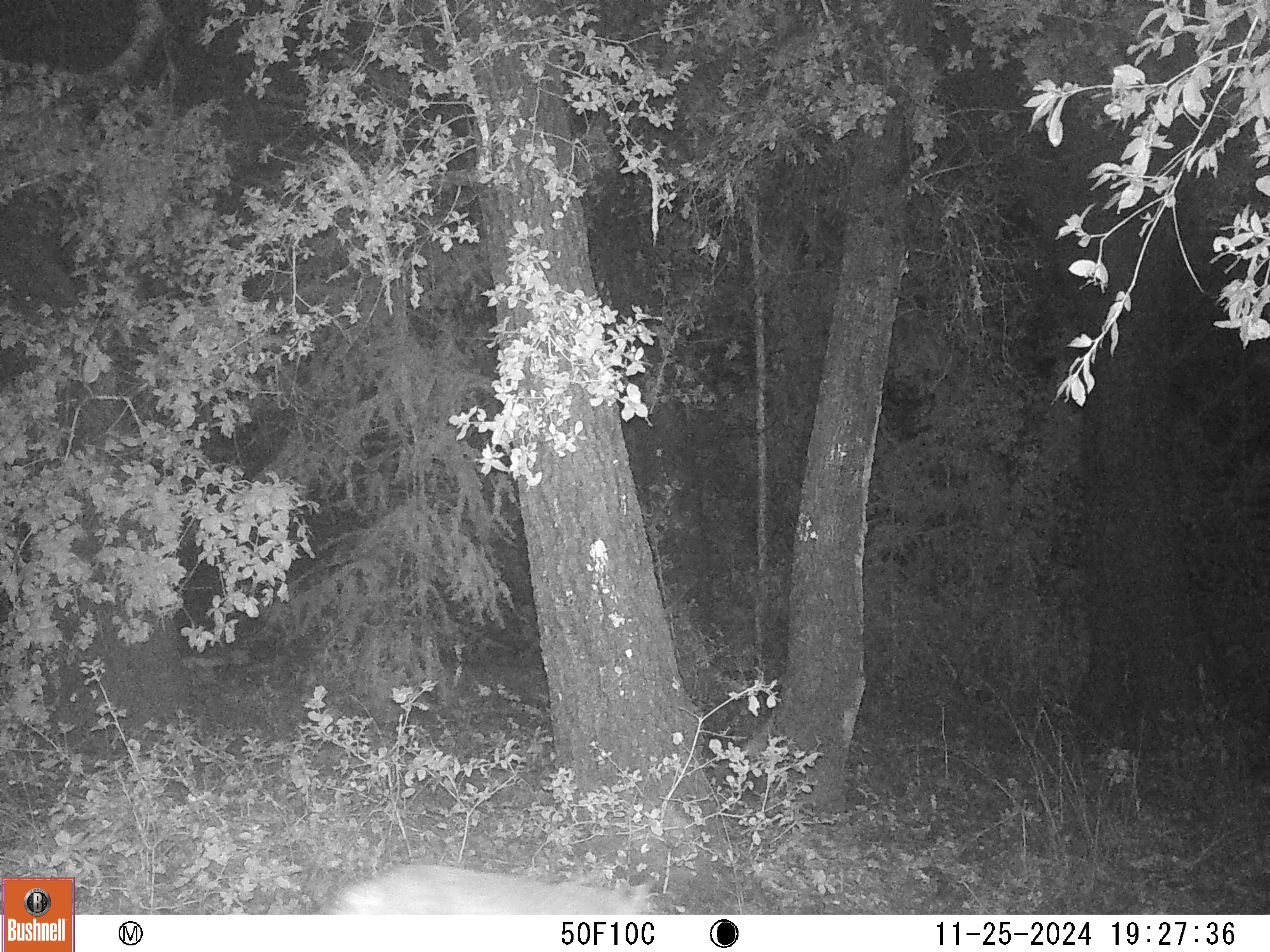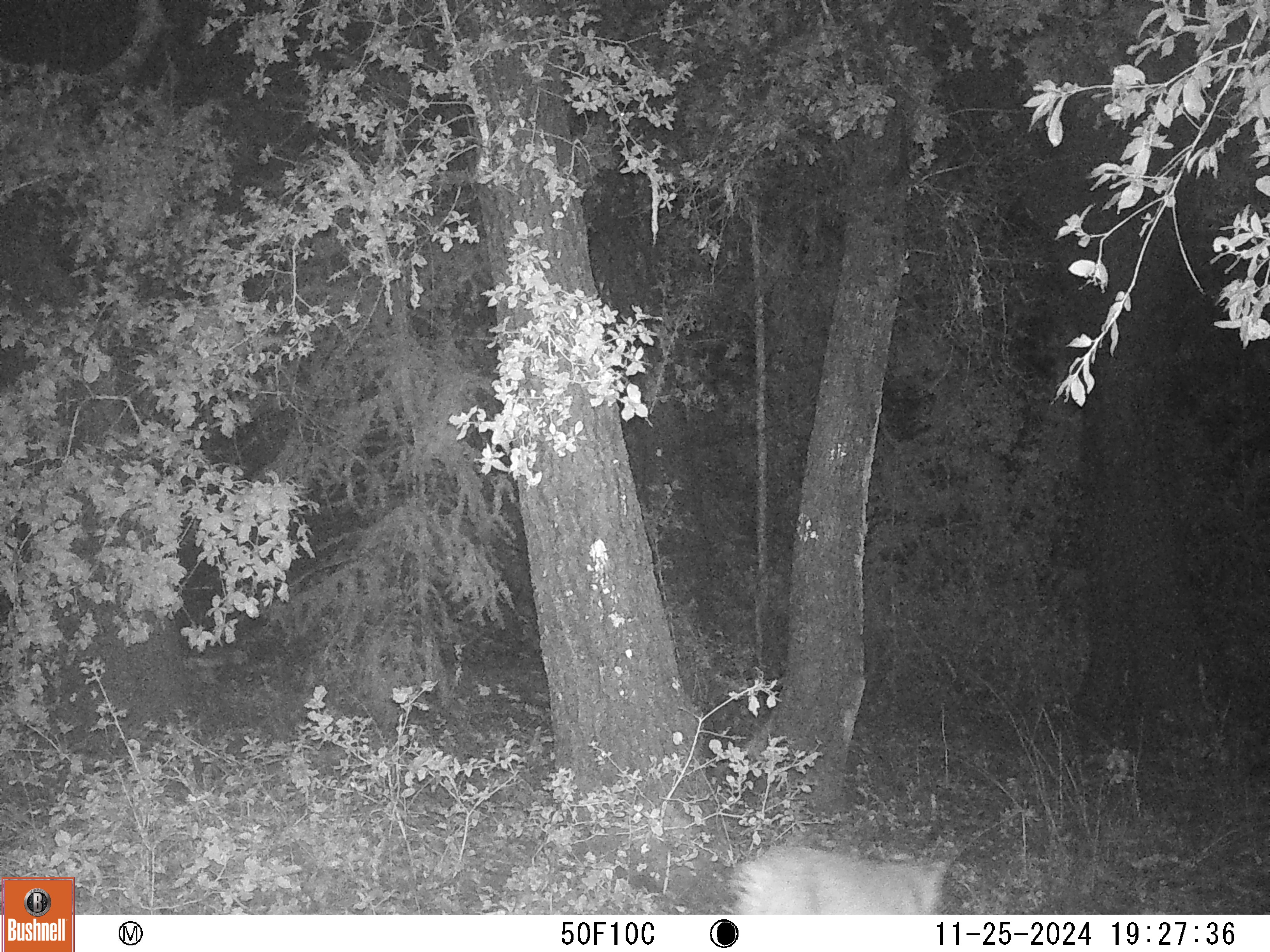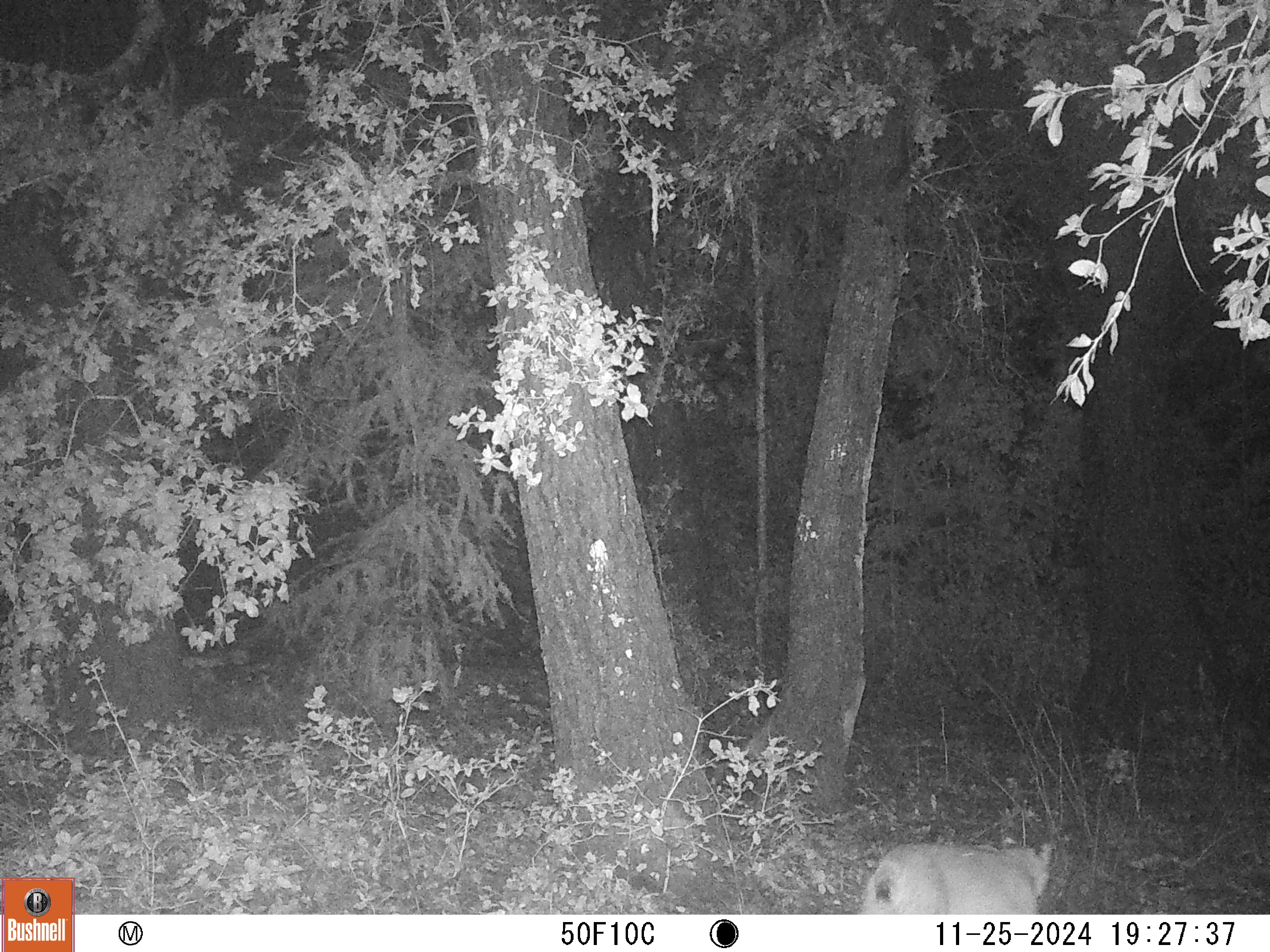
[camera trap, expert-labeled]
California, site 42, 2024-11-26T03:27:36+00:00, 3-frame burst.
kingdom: Animalia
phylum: Chordata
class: Mammalia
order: Carnivora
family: Felidae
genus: Lynx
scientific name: Lynx rufus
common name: bobcat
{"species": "bobcat (Lynx rufus)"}